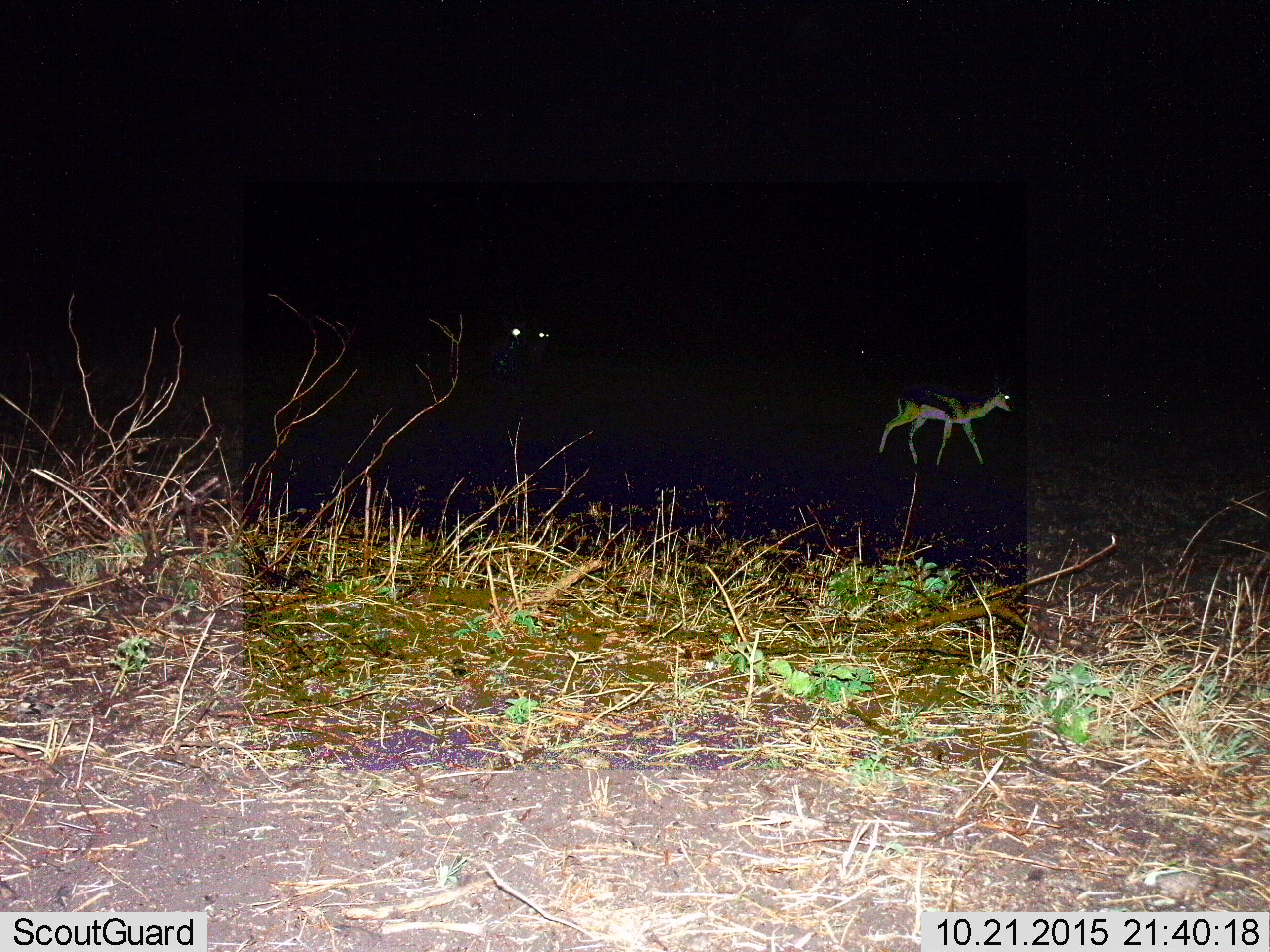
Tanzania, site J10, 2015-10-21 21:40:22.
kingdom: Animalia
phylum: Chordata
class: Mammalia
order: Artiodactyla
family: Bovidae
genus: Eudorcas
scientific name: Eudorcas thomsonii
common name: thomson's gazelle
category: gazellethomsons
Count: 1.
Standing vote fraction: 17%.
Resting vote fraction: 0%.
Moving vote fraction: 100%.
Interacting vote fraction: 0%.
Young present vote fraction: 0%.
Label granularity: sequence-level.